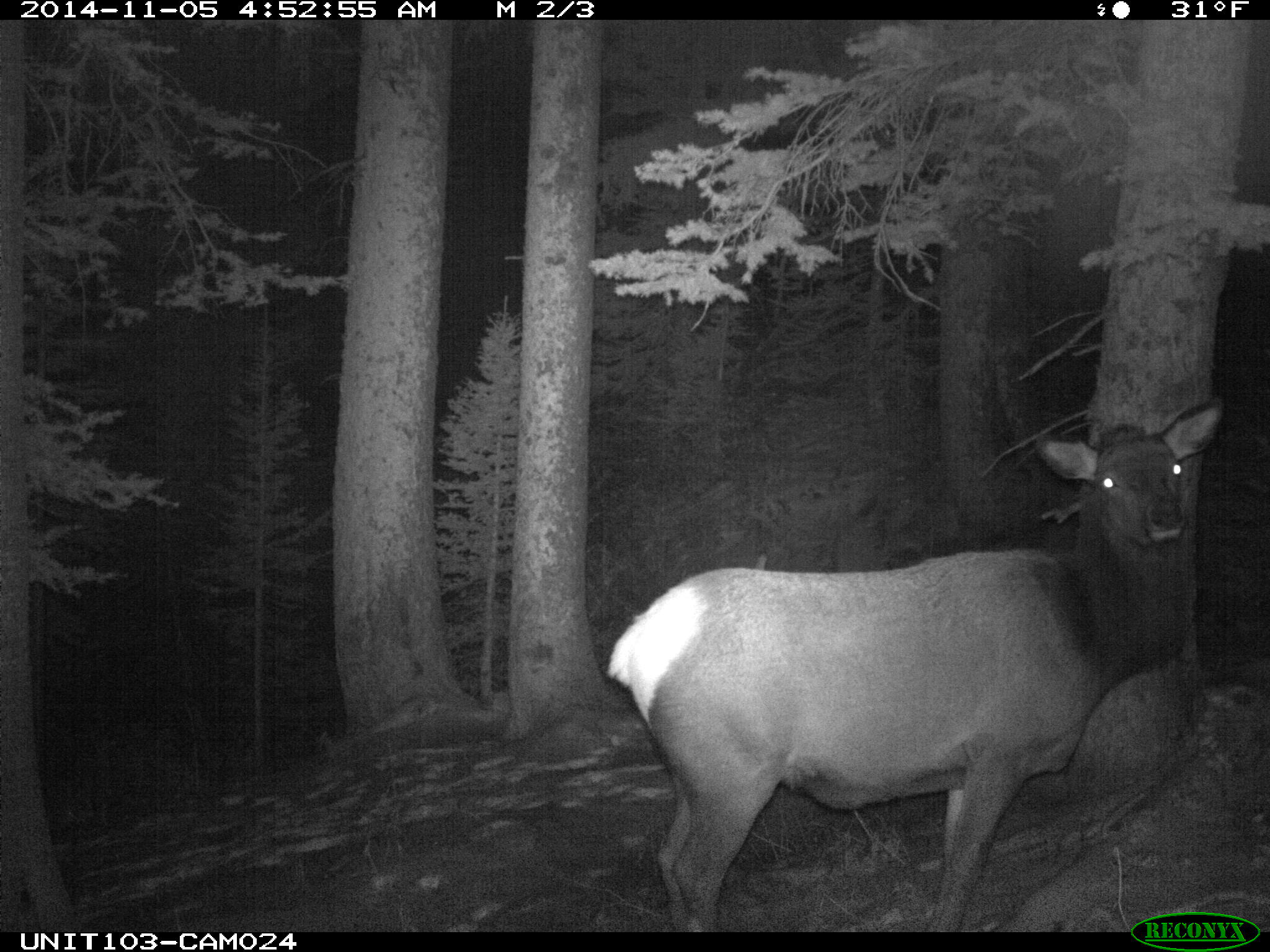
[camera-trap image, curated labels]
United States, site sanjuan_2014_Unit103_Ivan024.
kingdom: Animalia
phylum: Chordata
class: Mammalia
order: Artiodactyla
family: Cervidae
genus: Cervus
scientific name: Cervus elaphus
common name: red deer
Cervus elaphus (red deer).